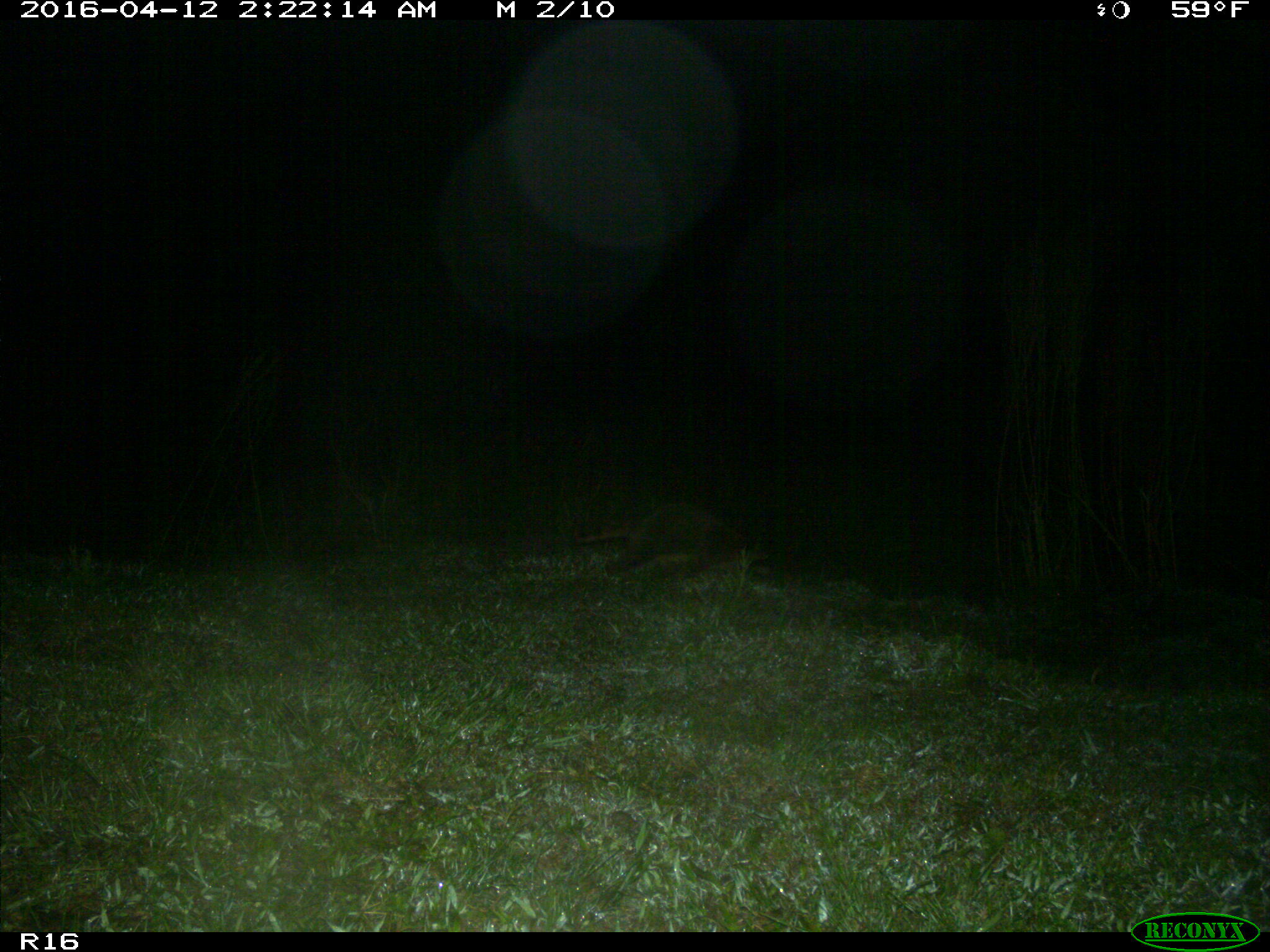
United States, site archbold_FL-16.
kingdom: Animalia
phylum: Chordata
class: Mammalia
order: Carnivora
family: Procyonidae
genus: Procyon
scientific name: Procyon lotor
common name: common raccoon